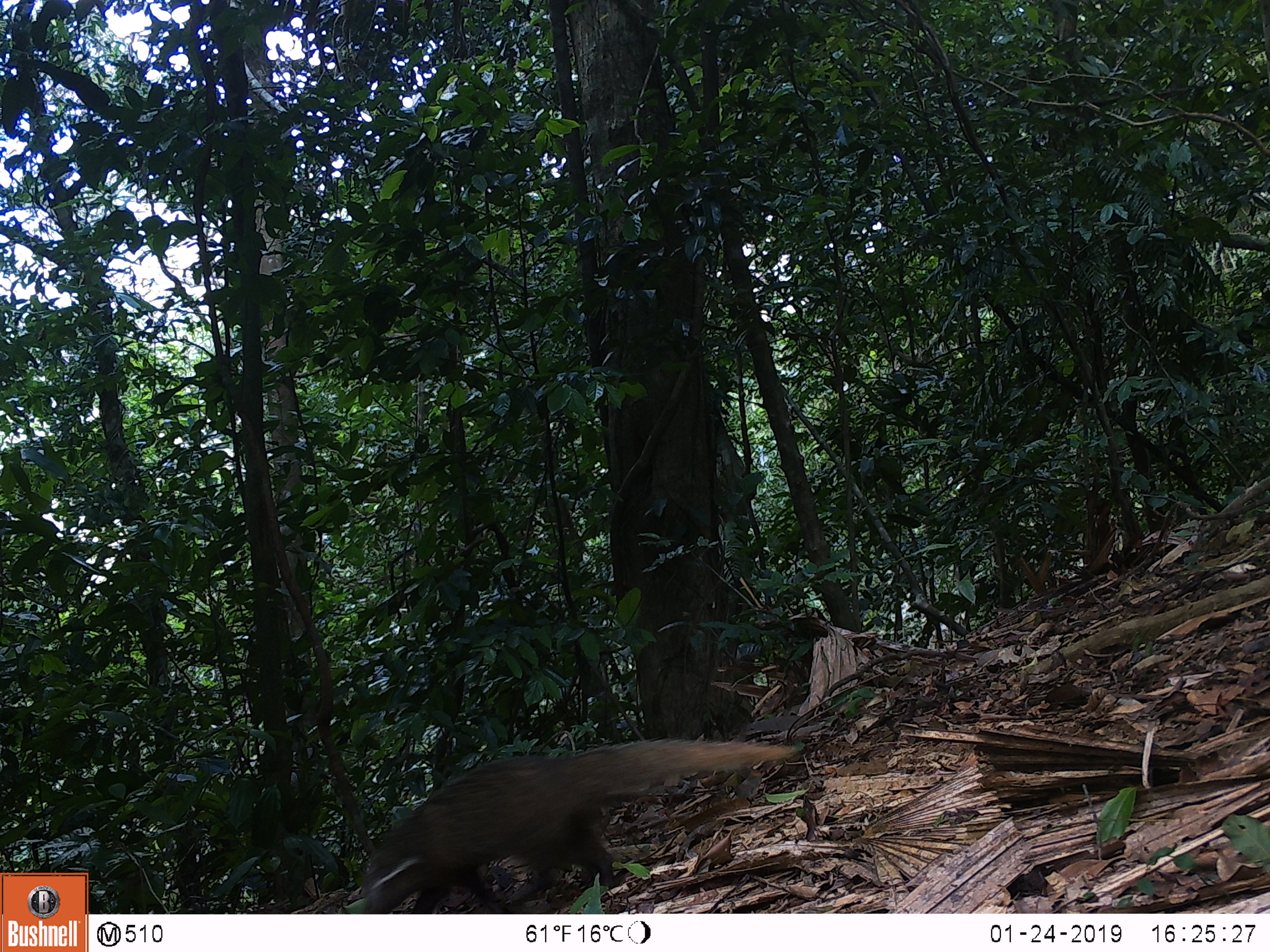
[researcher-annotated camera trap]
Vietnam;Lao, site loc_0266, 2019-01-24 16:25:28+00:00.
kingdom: Animalia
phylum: Chordata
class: Mammalia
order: Carnivora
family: Herpestidae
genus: Urva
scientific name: Urva urva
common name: crab-eating mongoose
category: crab eating mongoose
Crab eating mongoose (crab-eating mongoose) (Urva urva). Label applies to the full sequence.